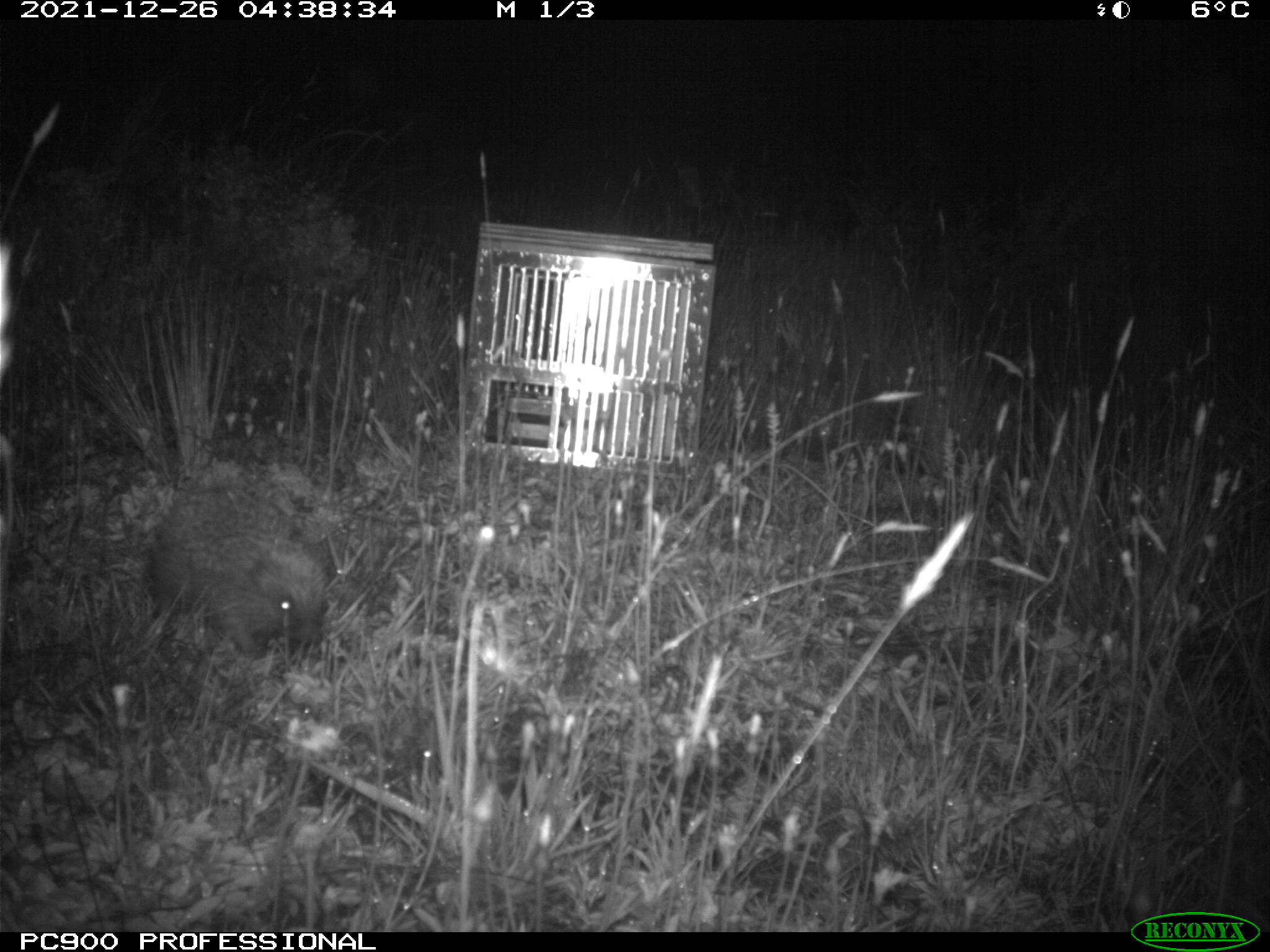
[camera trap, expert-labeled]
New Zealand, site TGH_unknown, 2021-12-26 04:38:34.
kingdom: Animalia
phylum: Chordata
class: Mammalia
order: Eulipotyphla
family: Erinaceidae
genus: Erinaceus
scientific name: Erinaceus europaeus europaeus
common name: european hedgehog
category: hedgehog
Hedgehog (european hedgehog) (Erinaceus europaeus europaeus).